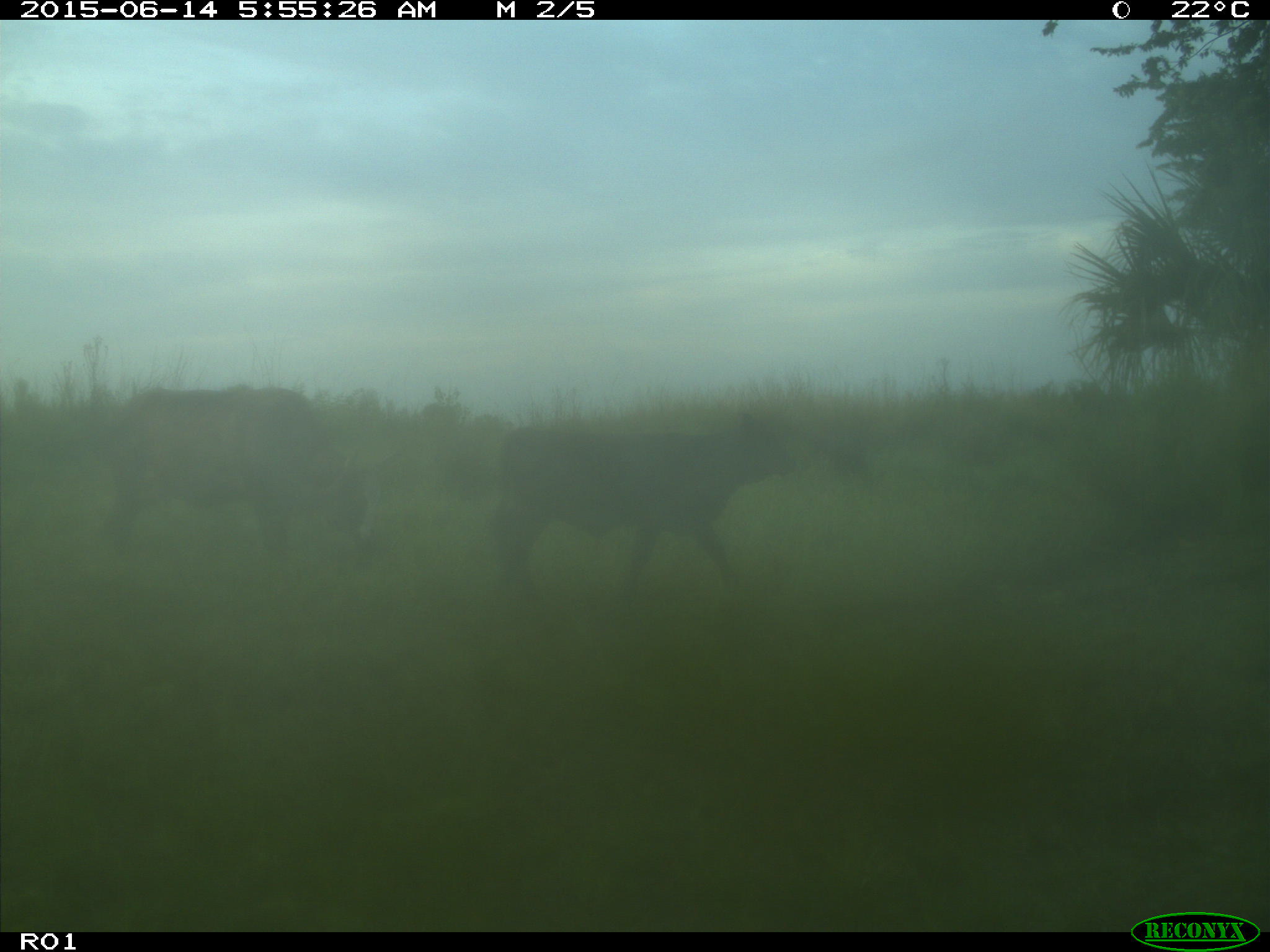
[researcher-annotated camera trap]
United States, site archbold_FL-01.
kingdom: Animalia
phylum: Chordata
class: Mammalia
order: Artiodactyla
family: Bovidae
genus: Bos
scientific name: Bos taurus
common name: domestic cow